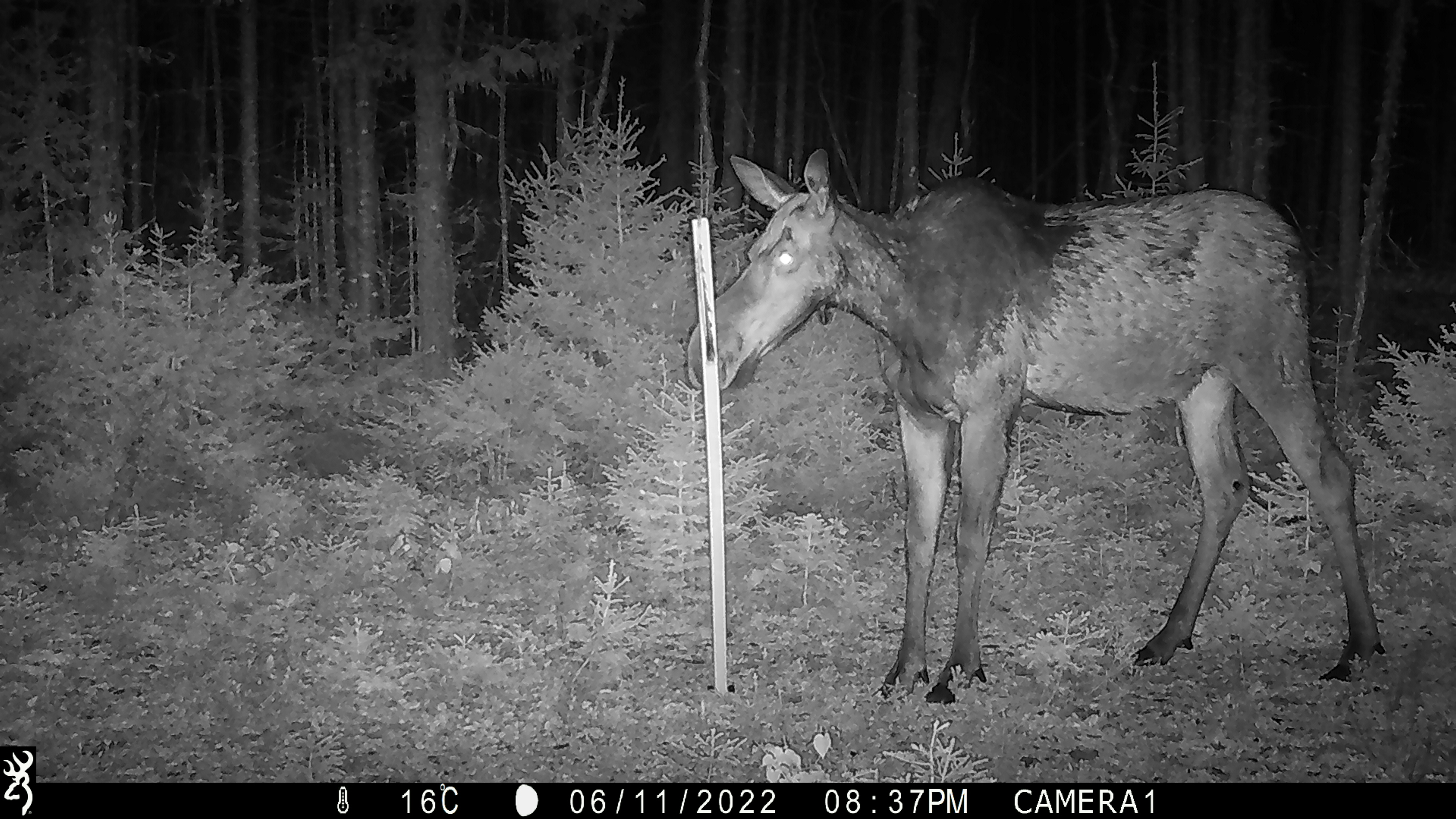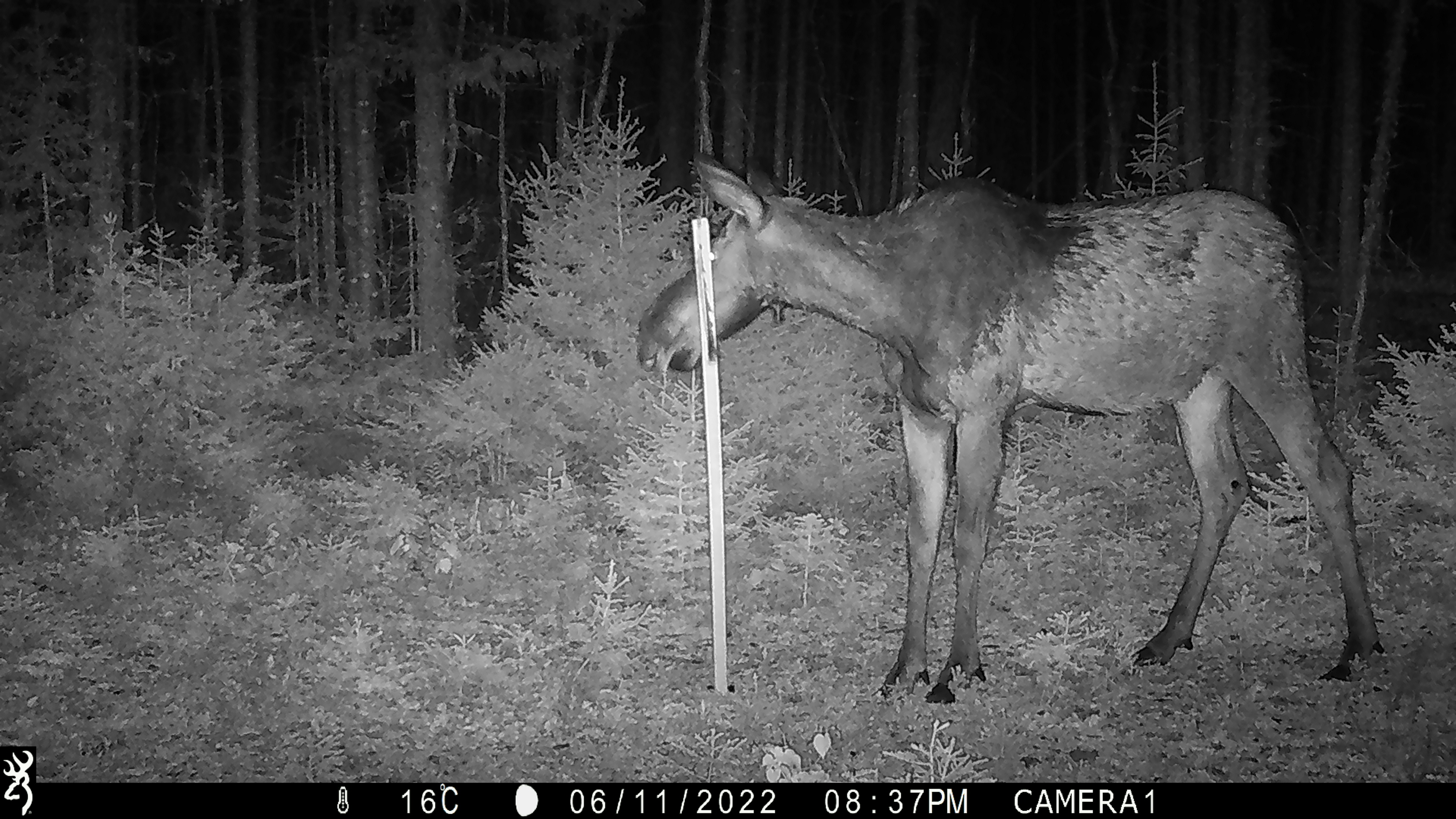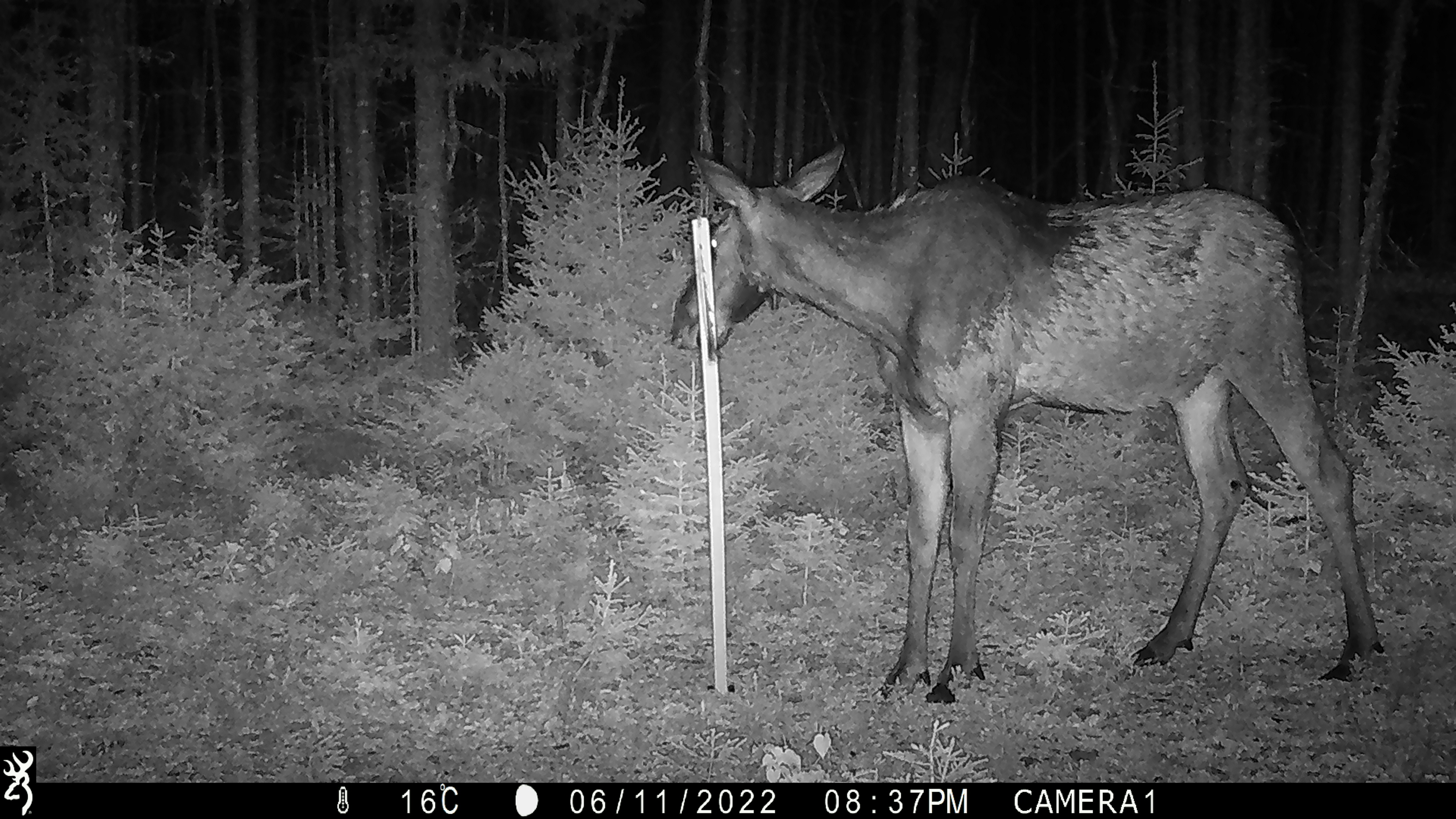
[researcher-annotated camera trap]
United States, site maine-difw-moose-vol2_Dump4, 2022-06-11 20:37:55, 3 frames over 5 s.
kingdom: Animalia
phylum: Chordata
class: Mammalia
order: Artiodactyla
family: Cervidae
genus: Alces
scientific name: Alces alces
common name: moose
Moose (Alces alces).